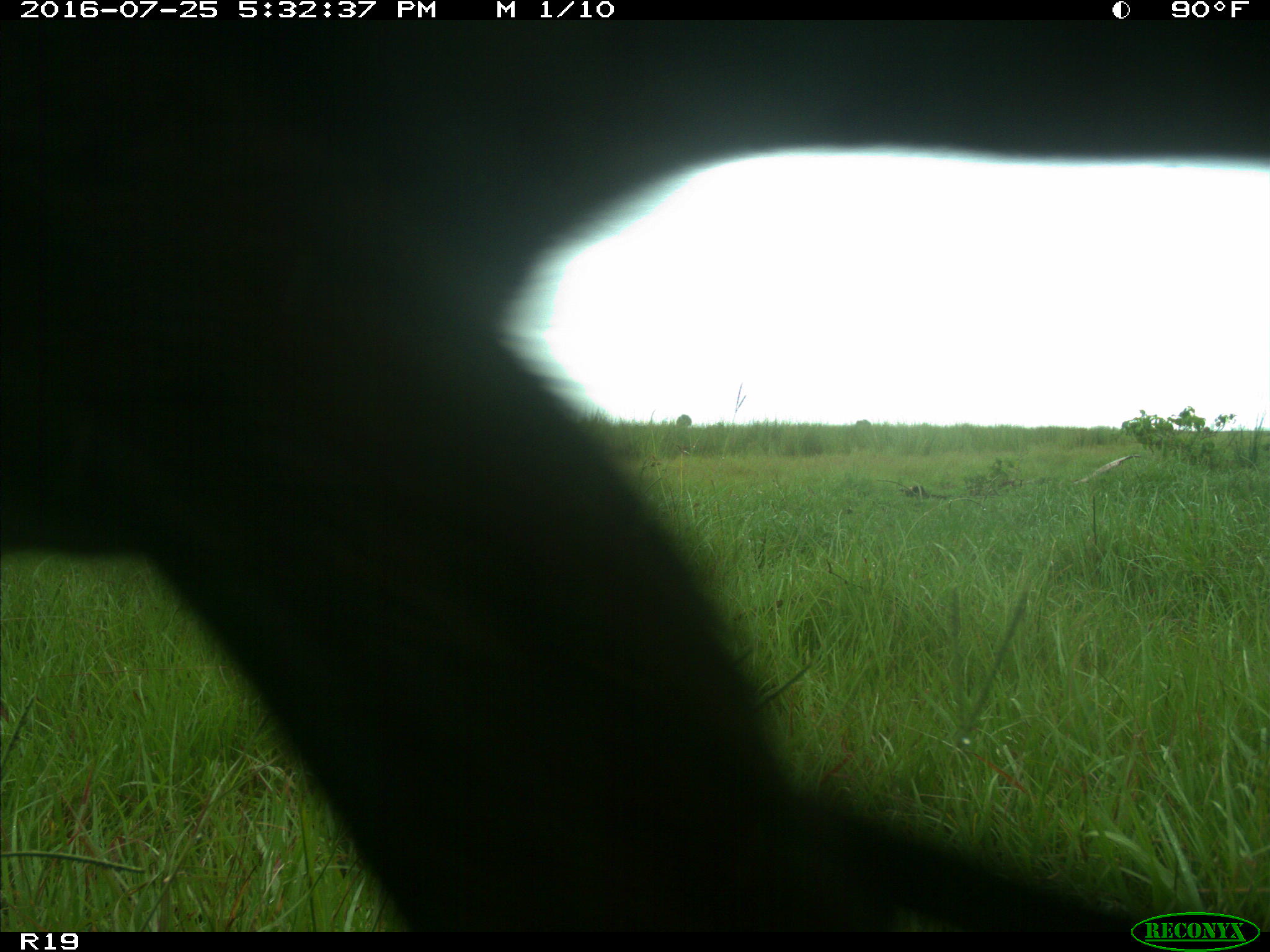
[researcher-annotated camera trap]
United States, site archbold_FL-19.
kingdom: Animalia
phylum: Chordata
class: Mammalia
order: Artiodactyla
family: Bovidae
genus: Bos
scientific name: Bos taurus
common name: domestic cow